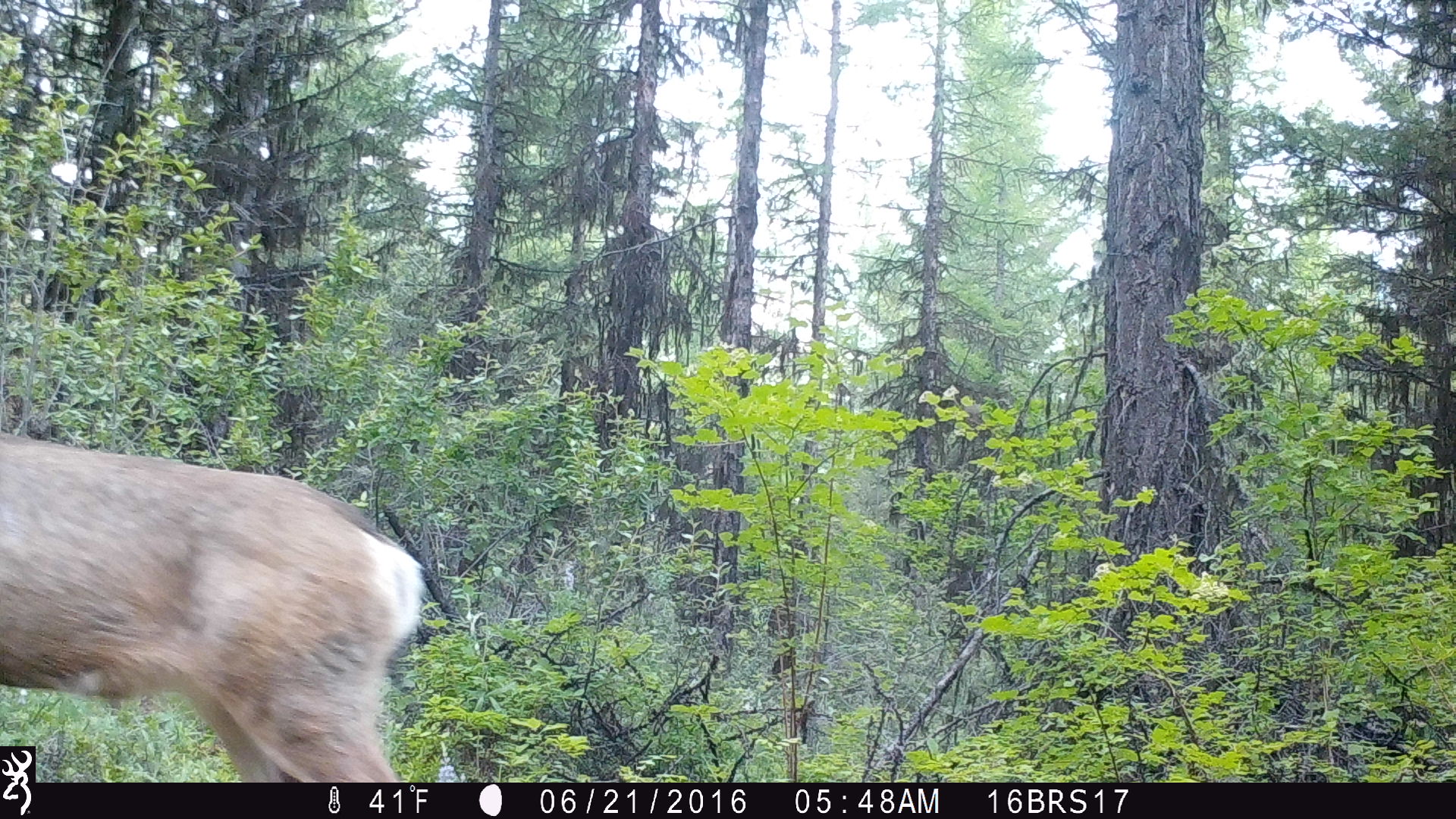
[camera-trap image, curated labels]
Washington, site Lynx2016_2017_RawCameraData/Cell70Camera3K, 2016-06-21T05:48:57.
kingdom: Animalia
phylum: Chordata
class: Mammalia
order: Artiodactyla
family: Cervidae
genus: Odocoileus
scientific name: Odocoileus hemionus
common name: mule deer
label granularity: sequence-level